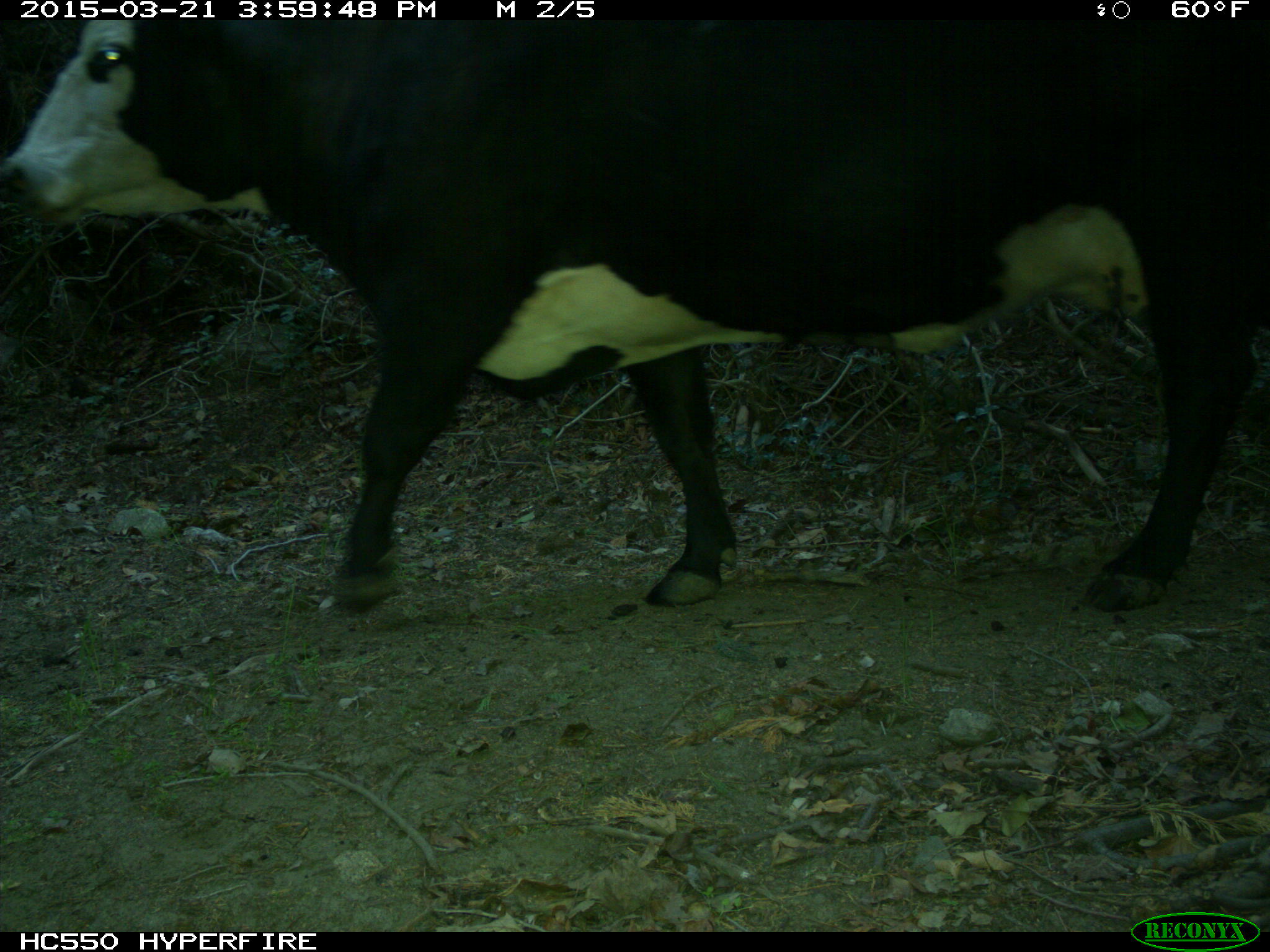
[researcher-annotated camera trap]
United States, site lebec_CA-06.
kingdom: Animalia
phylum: Chordata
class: Mammalia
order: Artiodactyla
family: Bovidae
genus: Bos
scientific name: Bos taurus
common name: domestic cow